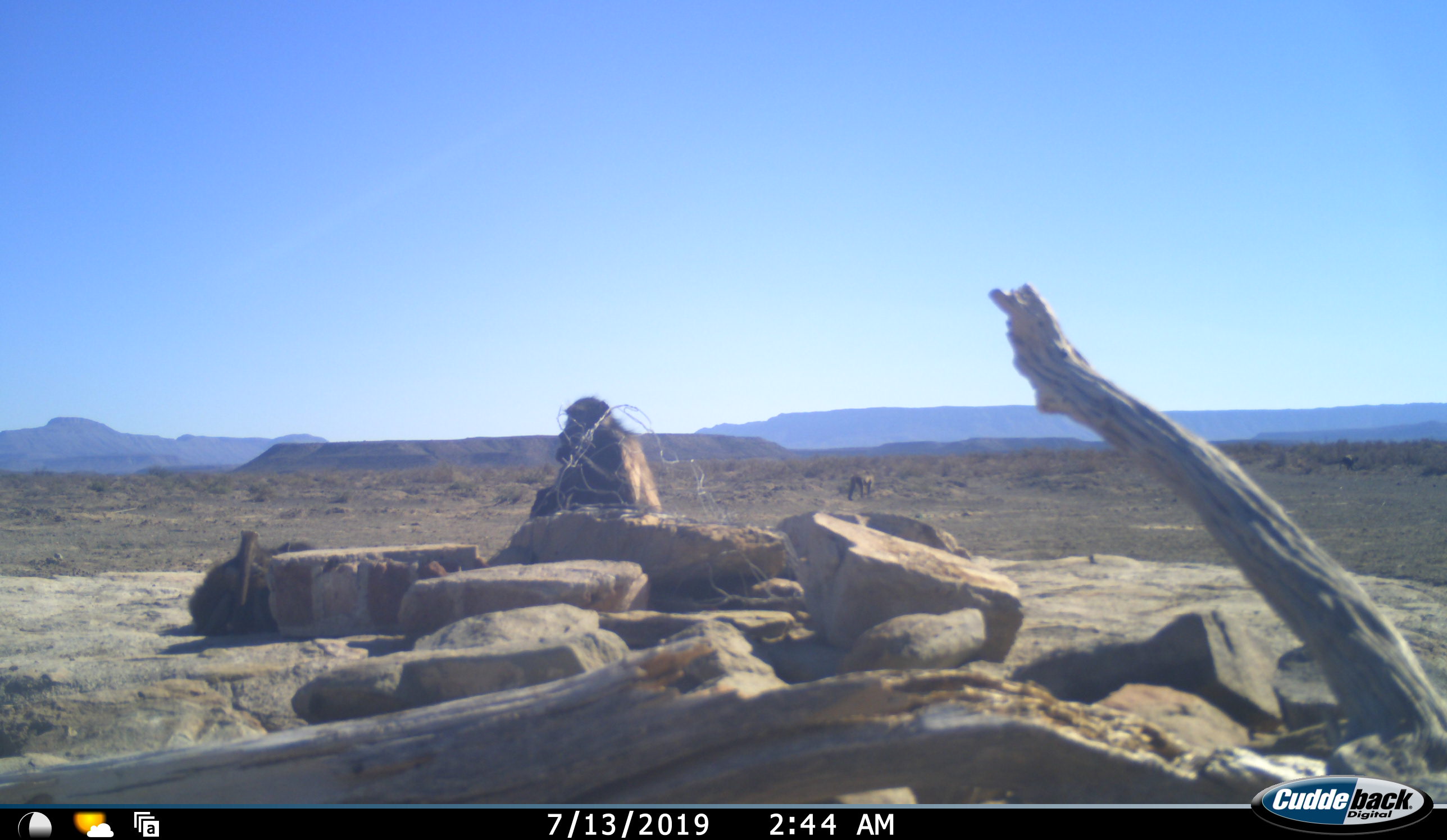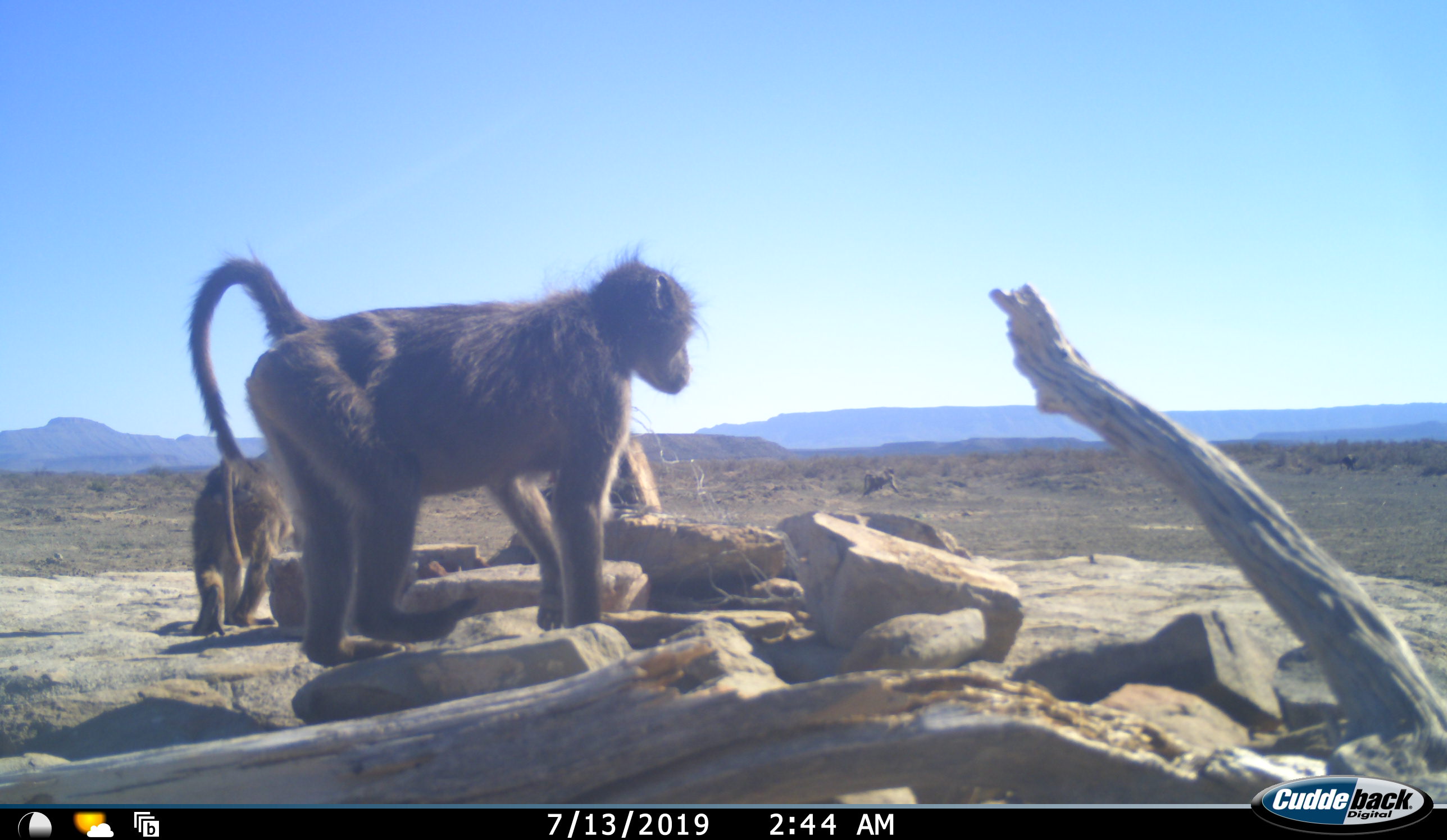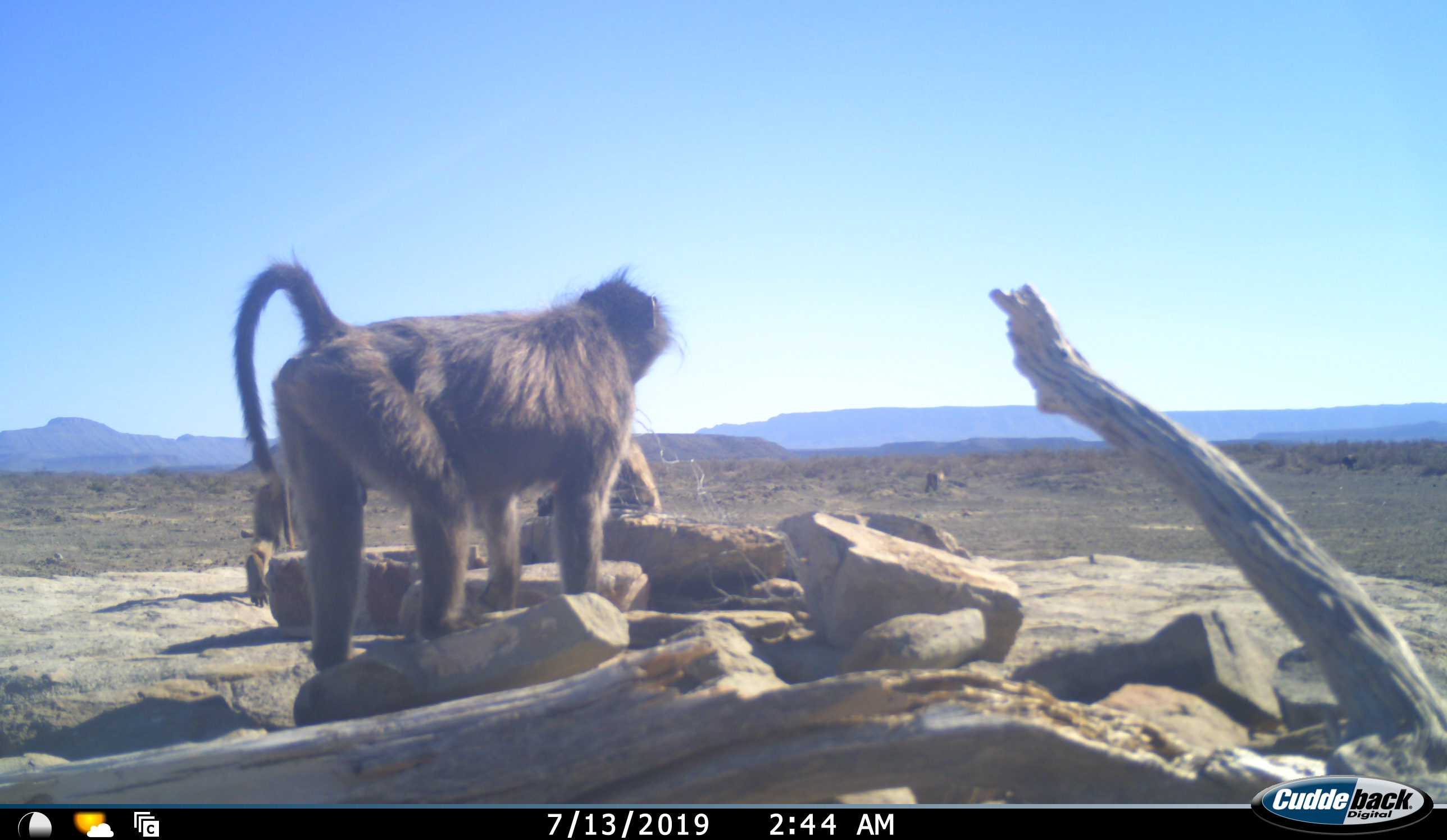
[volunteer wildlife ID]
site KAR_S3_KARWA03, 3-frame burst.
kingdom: Animalia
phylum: Chordata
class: Mammalia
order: Primates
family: Cercopithecidae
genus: Papio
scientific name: Papio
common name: baboon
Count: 4.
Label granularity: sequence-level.